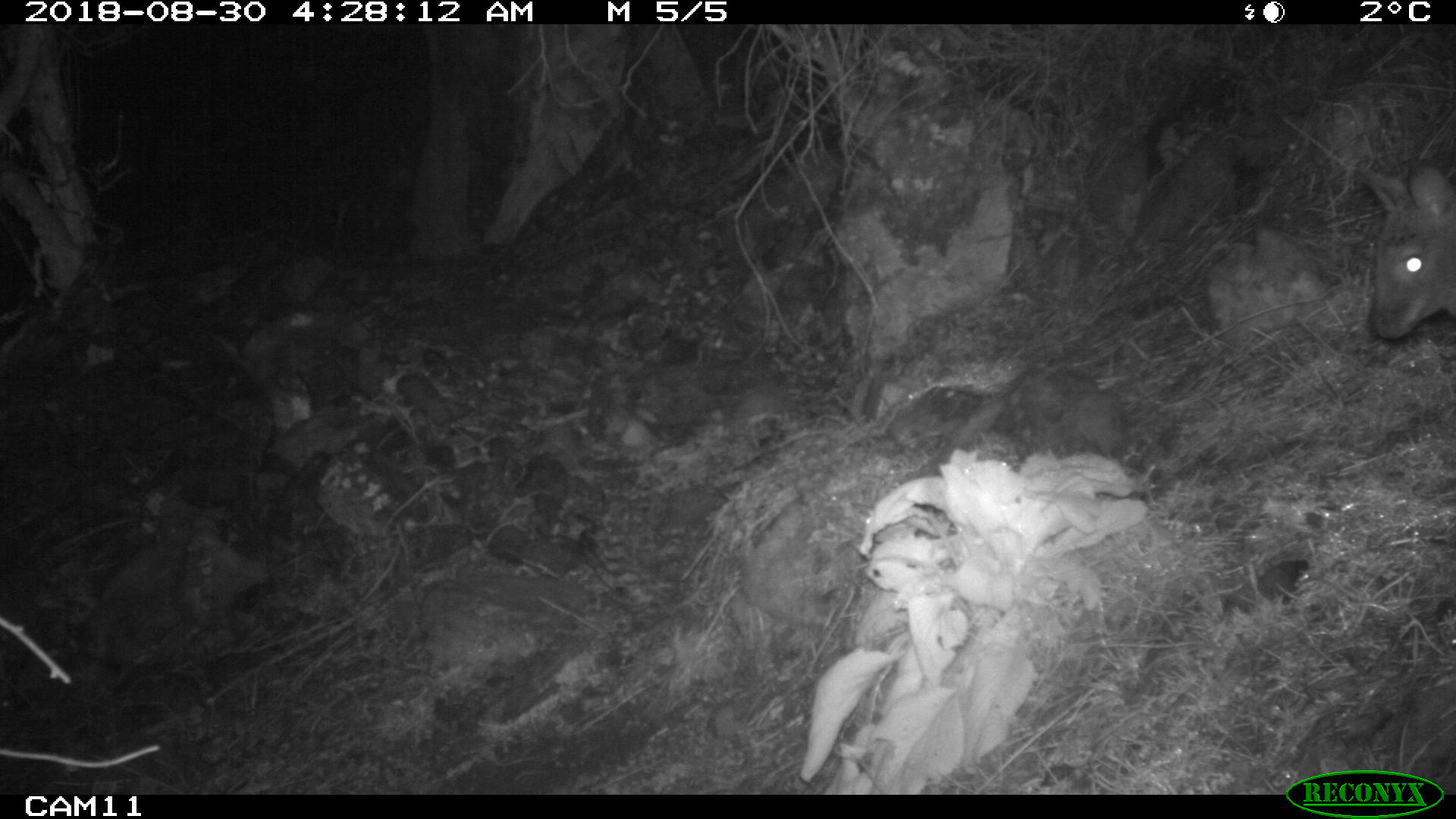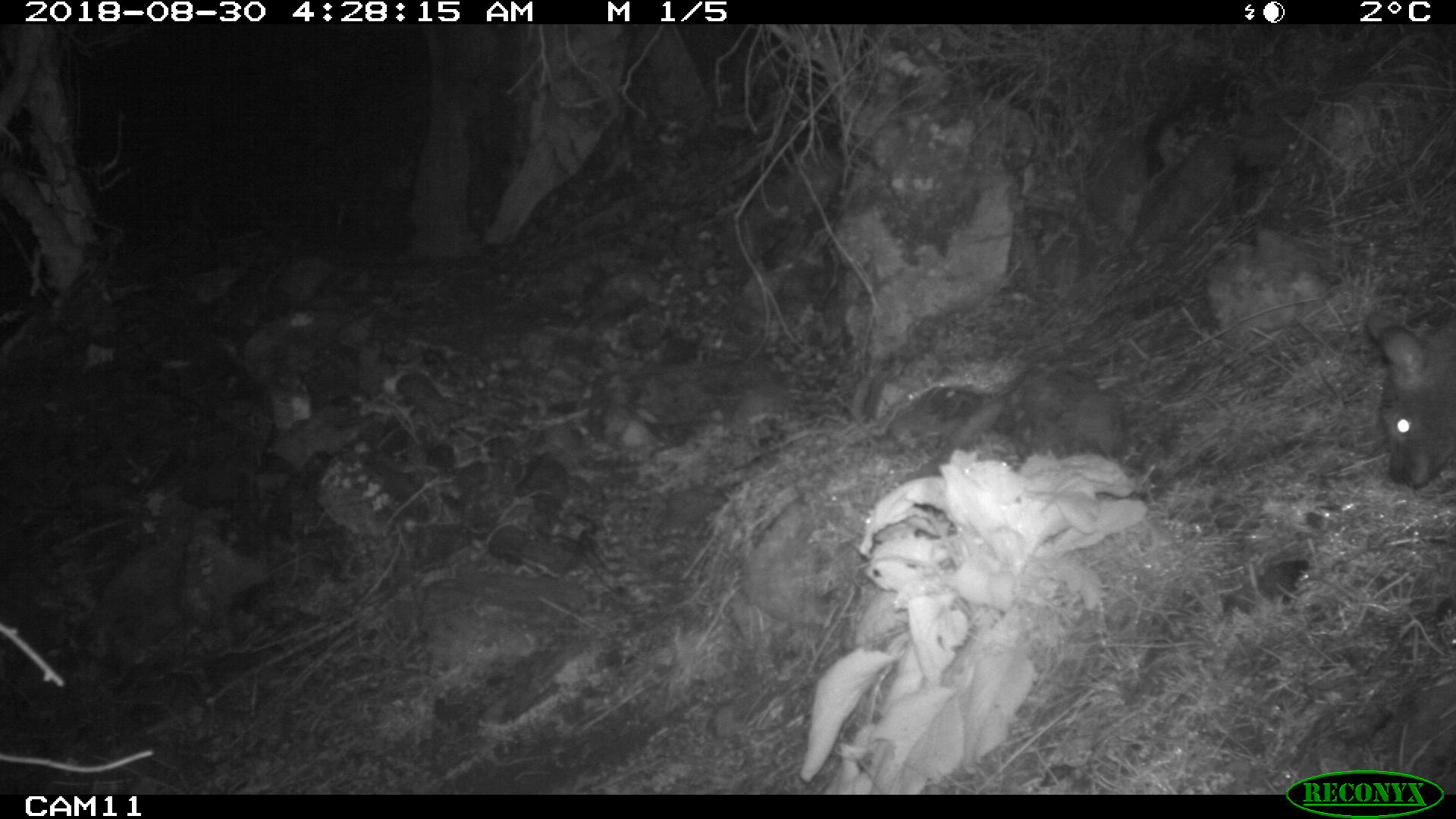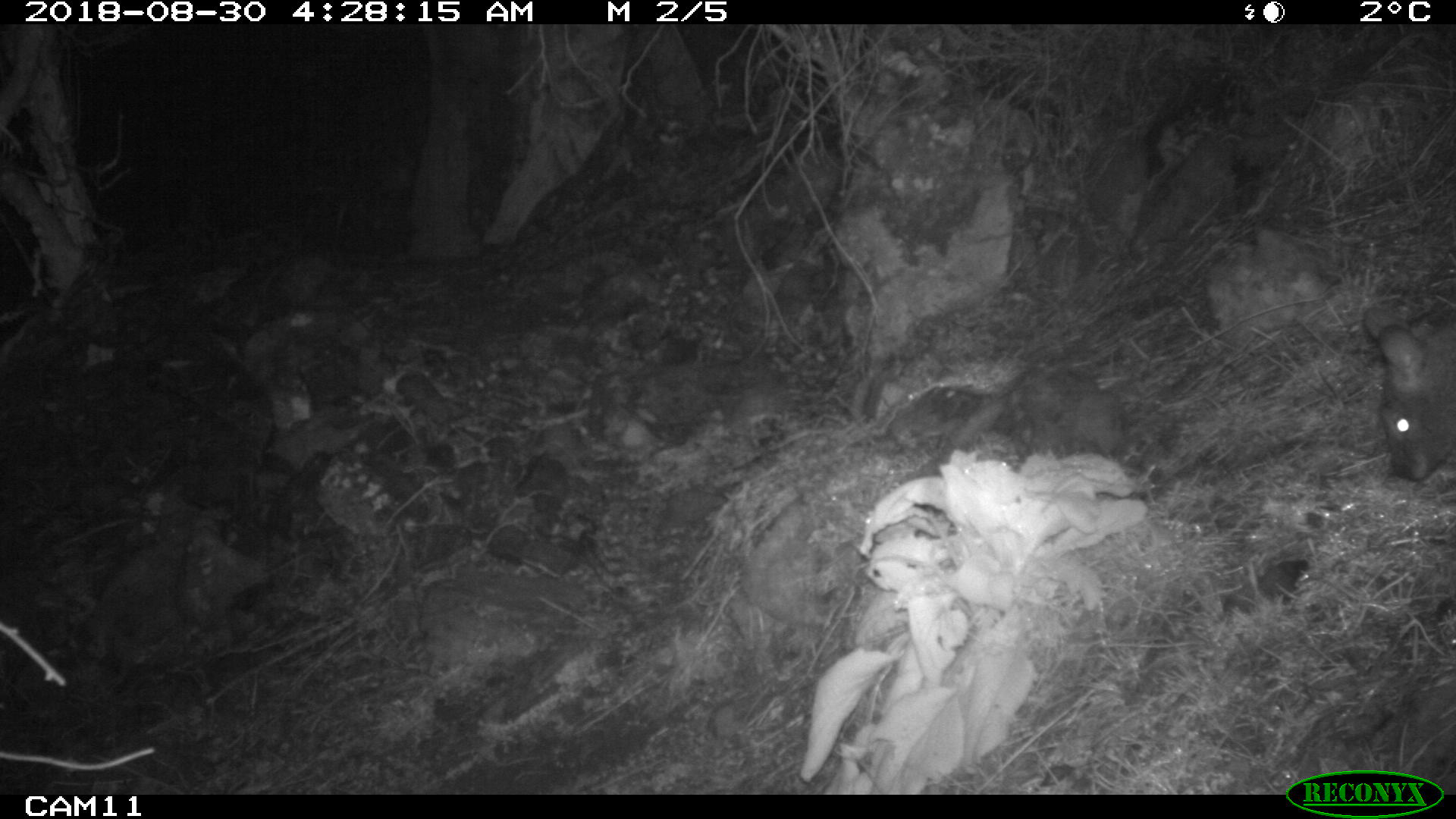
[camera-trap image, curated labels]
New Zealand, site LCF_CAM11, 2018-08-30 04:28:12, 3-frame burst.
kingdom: Animalia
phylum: Chordata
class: Mammalia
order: Diprotodontia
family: Macropodidae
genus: Notamacropus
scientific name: Notamacropus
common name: wallaby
Wallaby (Notamacropus).